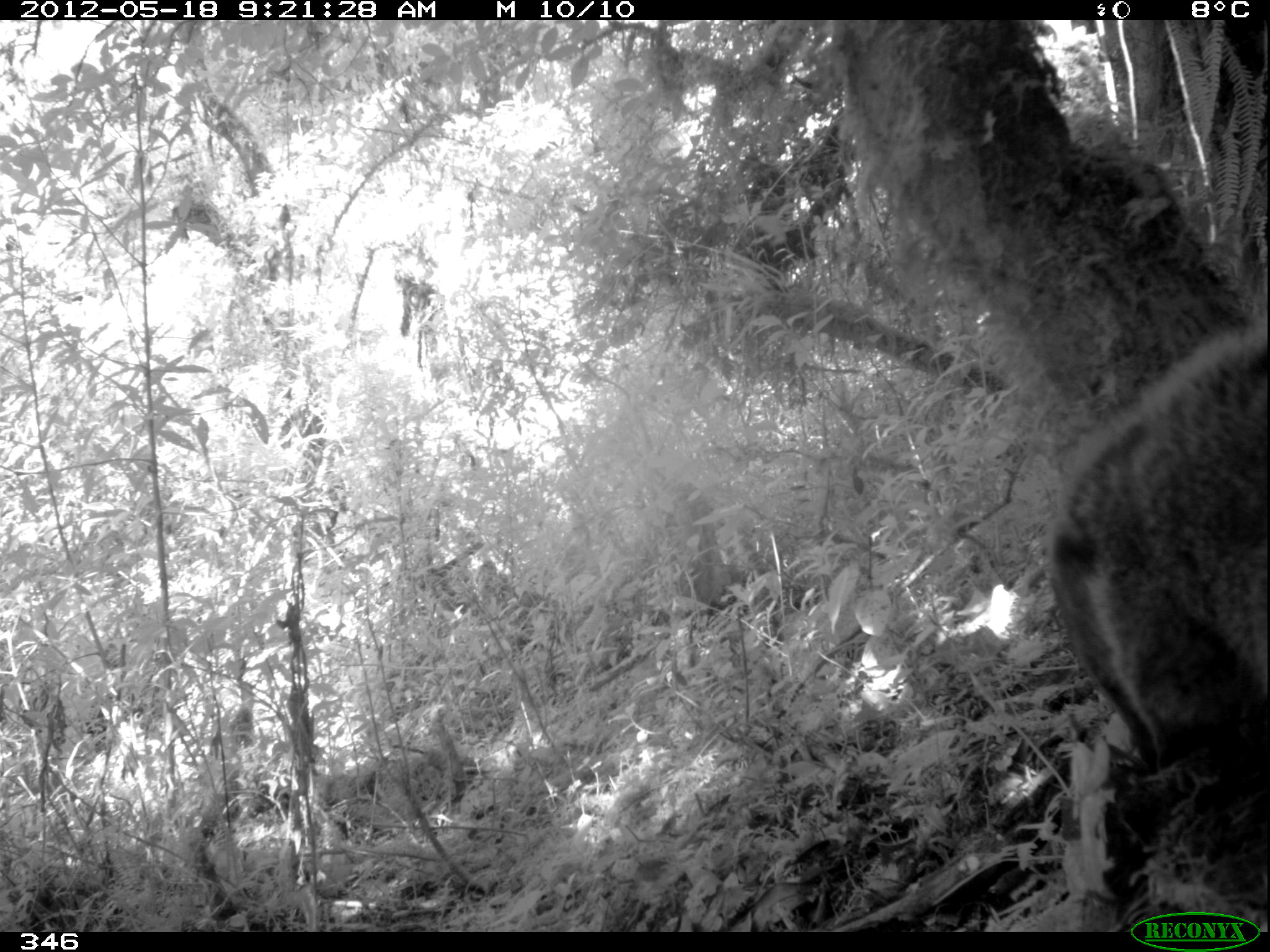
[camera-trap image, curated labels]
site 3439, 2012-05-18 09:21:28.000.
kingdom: Animalia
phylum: Chordata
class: Mammalia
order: Carnivora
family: Procyonidae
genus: Nasua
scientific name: Nasua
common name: coatis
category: unknown coati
Unknown coati (coatis) (Nasua).